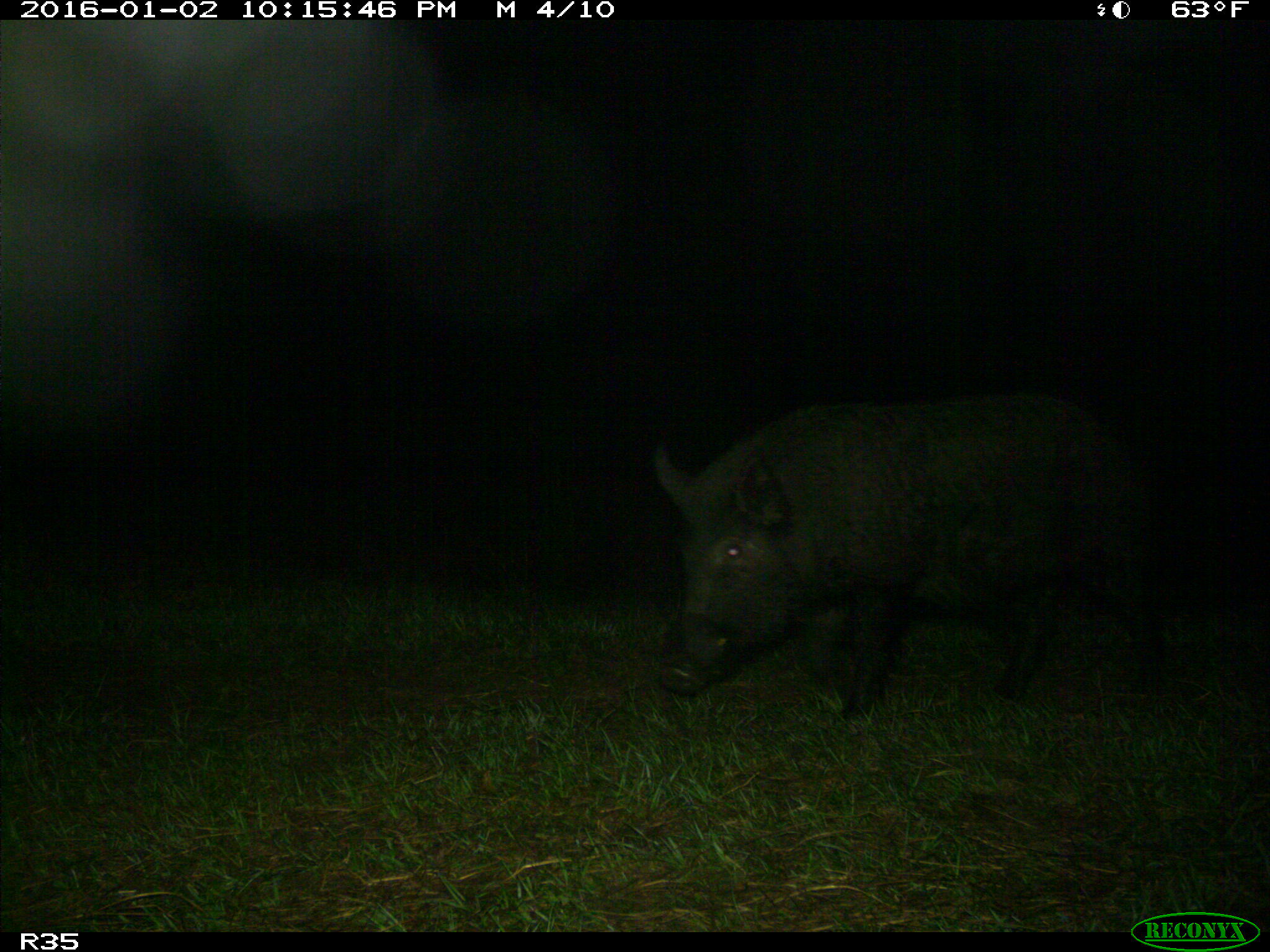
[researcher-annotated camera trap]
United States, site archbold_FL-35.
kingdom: Animalia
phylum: Chordata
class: Mammalia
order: Artiodactyla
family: Suidae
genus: Sus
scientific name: Sus scrofa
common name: wild boar